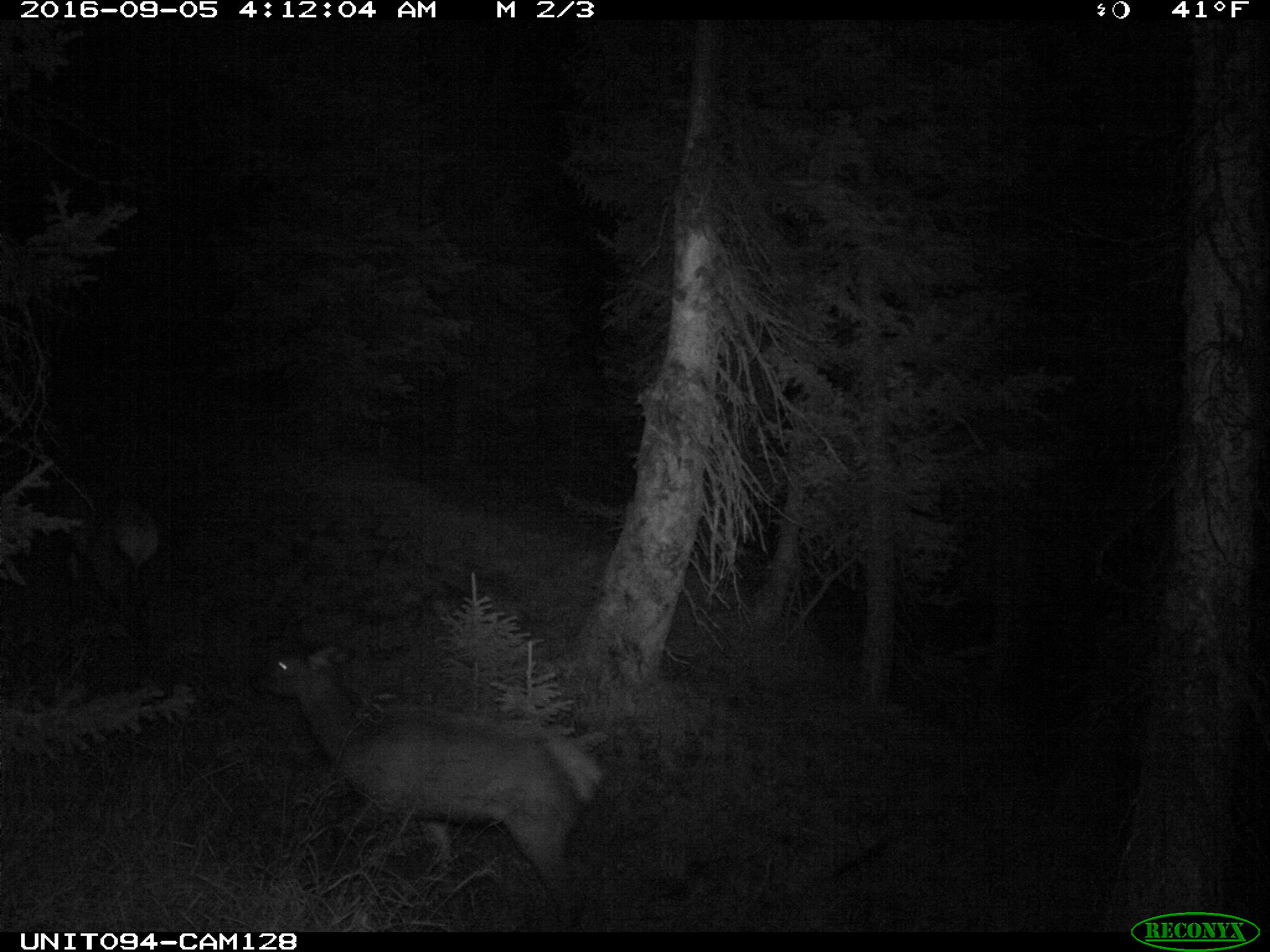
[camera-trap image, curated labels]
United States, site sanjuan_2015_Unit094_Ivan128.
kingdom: Animalia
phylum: Chordata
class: Mammalia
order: Artiodactyla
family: Cervidae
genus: Cervus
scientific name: Cervus elaphus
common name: red deer